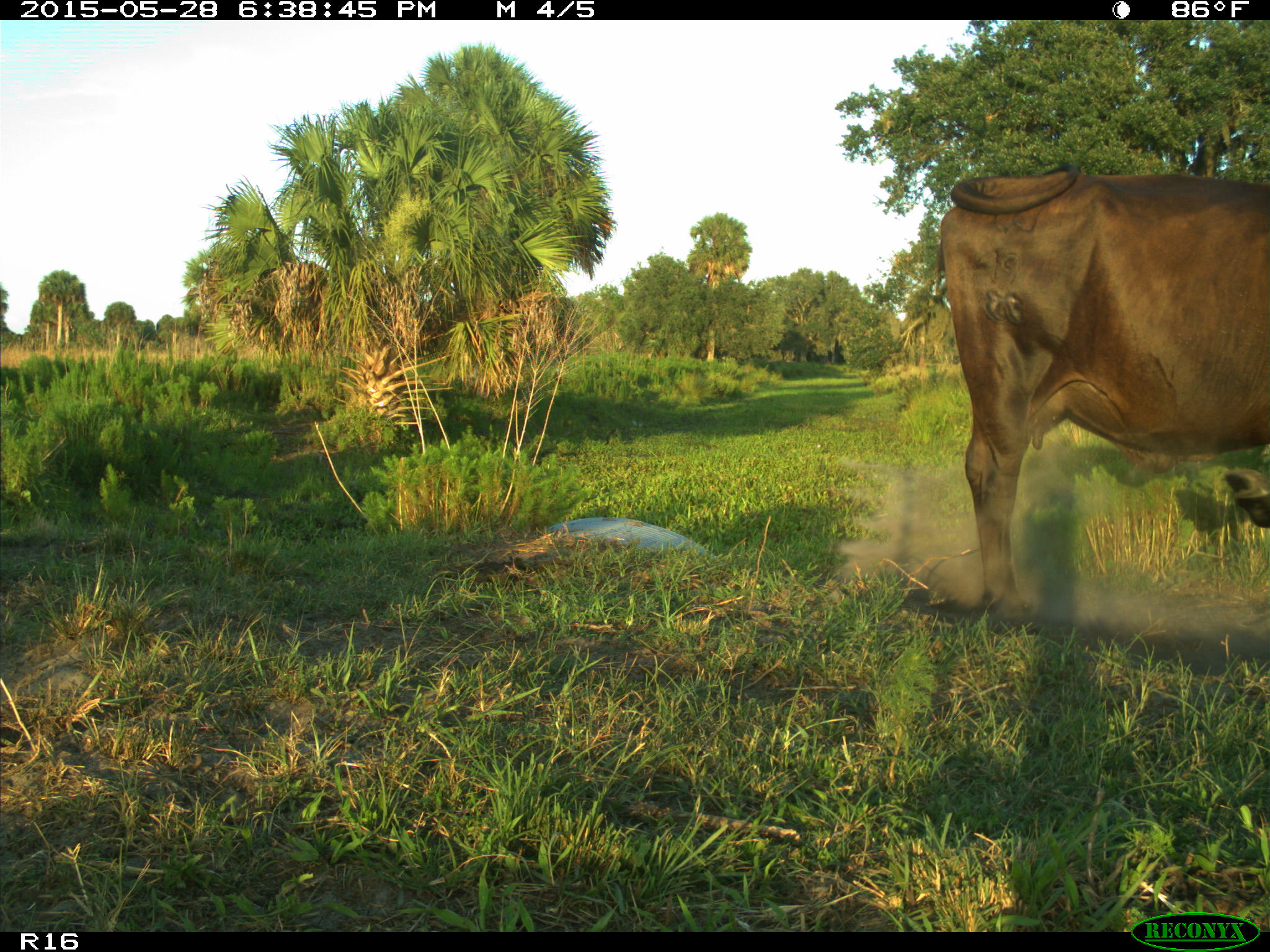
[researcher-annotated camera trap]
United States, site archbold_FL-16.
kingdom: Animalia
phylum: Chordata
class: Mammalia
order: Artiodactyla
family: Bovidae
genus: Bos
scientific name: Bos taurus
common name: domestic cow